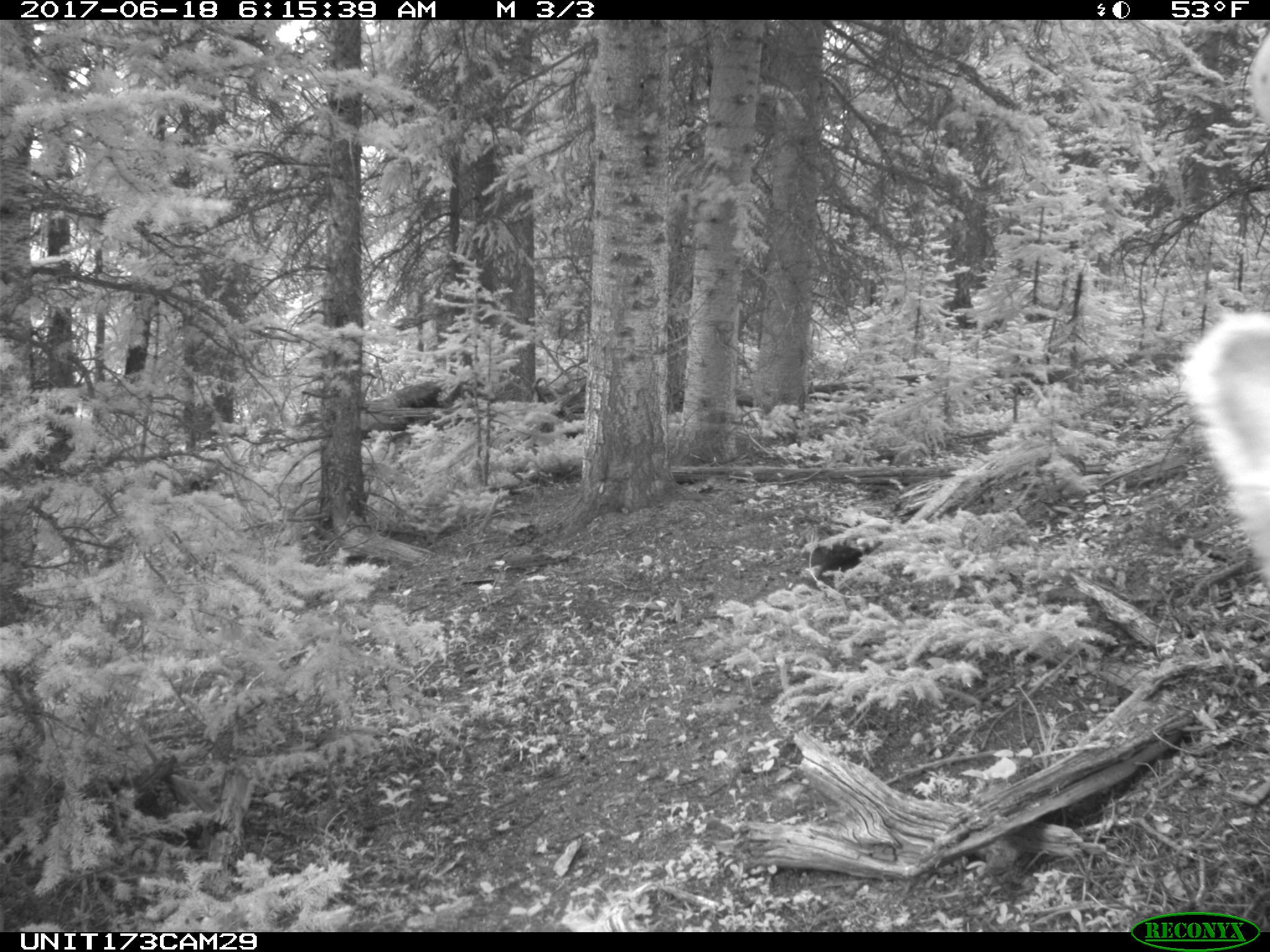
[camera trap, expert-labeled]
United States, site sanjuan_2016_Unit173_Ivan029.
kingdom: Animalia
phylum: Chordata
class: Mammalia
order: Artiodactyla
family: Cervidae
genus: Cervus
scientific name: Cervus elaphus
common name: red deer